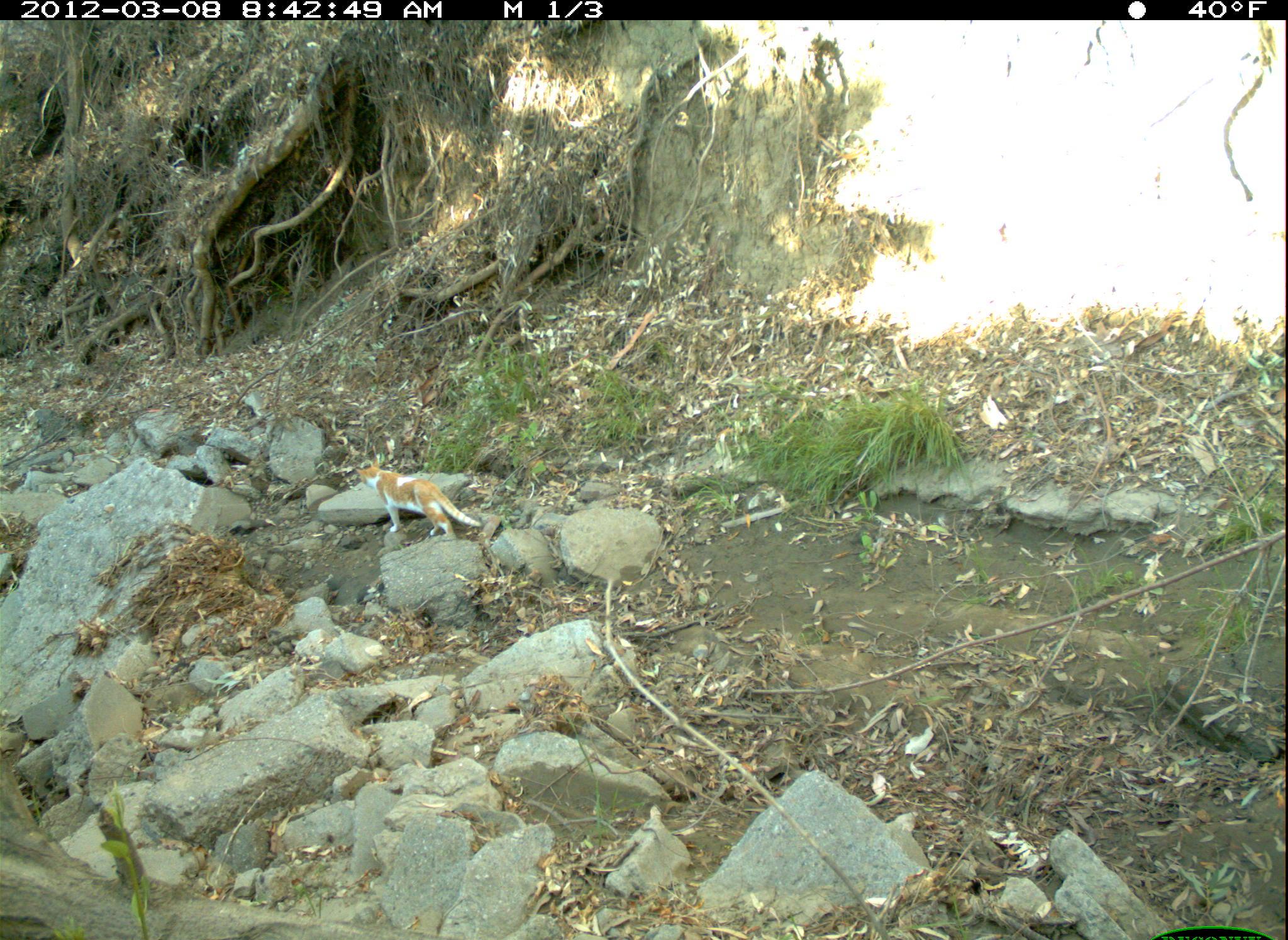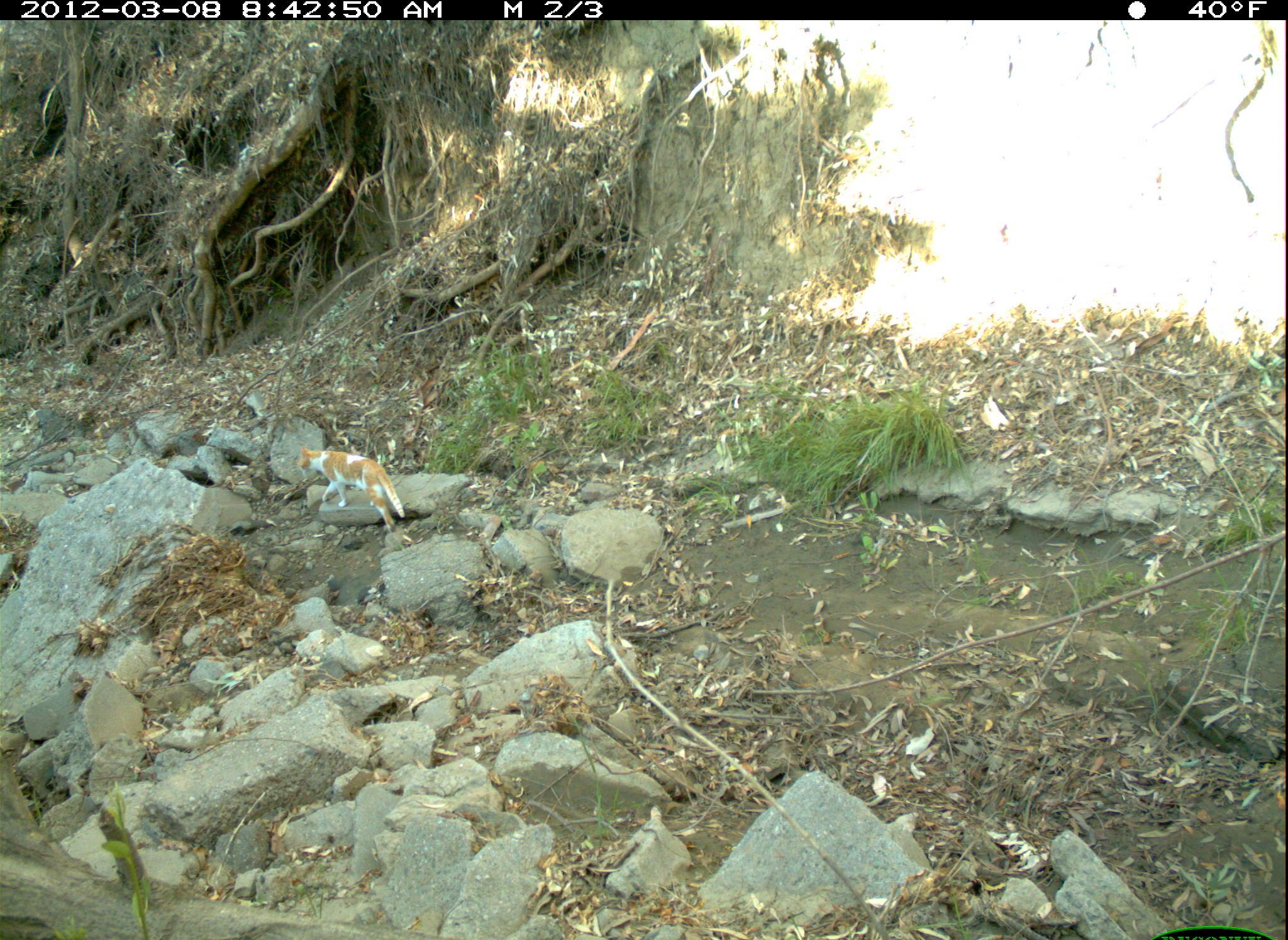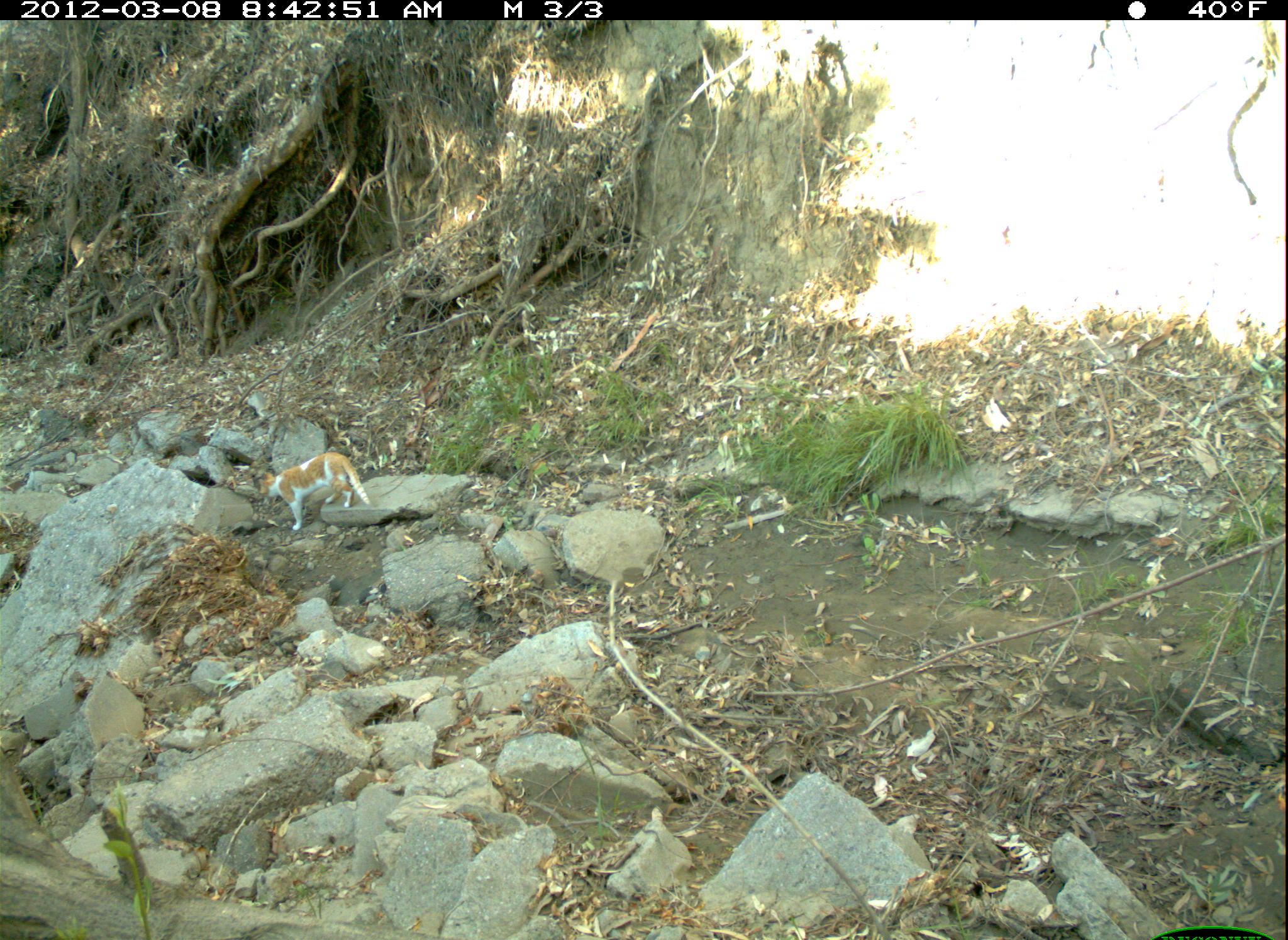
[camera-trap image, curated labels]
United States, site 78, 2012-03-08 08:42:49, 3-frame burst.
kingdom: Animalia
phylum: Chordata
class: Mammalia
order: Carnivora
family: Felidae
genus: Felis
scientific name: Felis catus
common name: cat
Cat (Felis catus).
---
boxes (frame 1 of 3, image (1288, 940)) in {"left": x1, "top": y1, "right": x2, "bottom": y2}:
cat: {"left": 352, "top": 452, "right": 490, "bottom": 548}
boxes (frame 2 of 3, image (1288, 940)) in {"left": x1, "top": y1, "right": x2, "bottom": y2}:
cat: {"left": 294, "top": 438, "right": 413, "bottom": 541}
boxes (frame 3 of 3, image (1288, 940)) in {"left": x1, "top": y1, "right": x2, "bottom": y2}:
cat: {"left": 256, "top": 448, "right": 377, "bottom": 540}